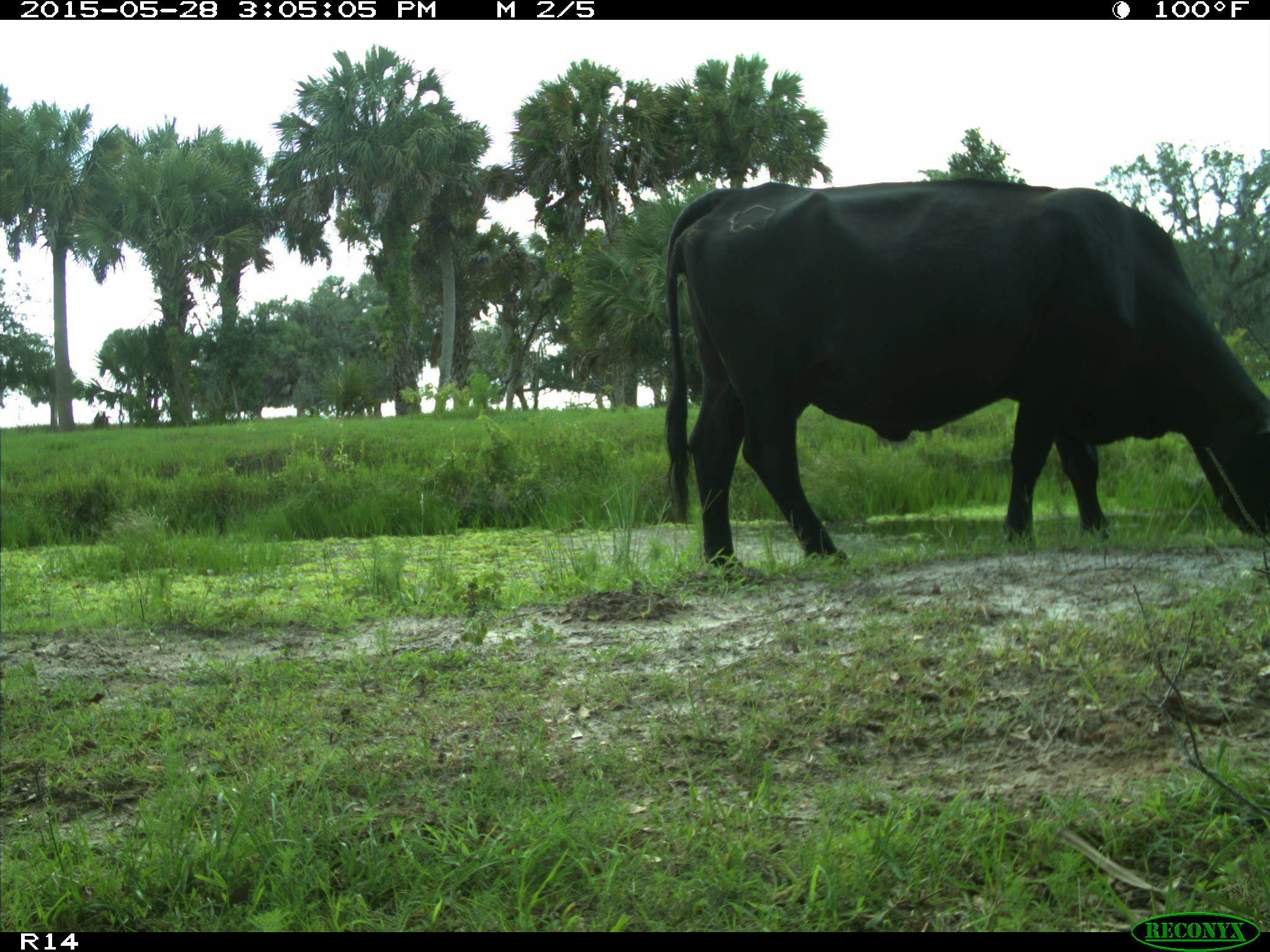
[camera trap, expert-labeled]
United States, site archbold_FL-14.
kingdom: Animalia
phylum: Chordata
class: Mammalia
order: Artiodactyla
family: Bovidae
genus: Bos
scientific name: Bos taurus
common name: domestic cow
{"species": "Bos taurus (domestic cow)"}